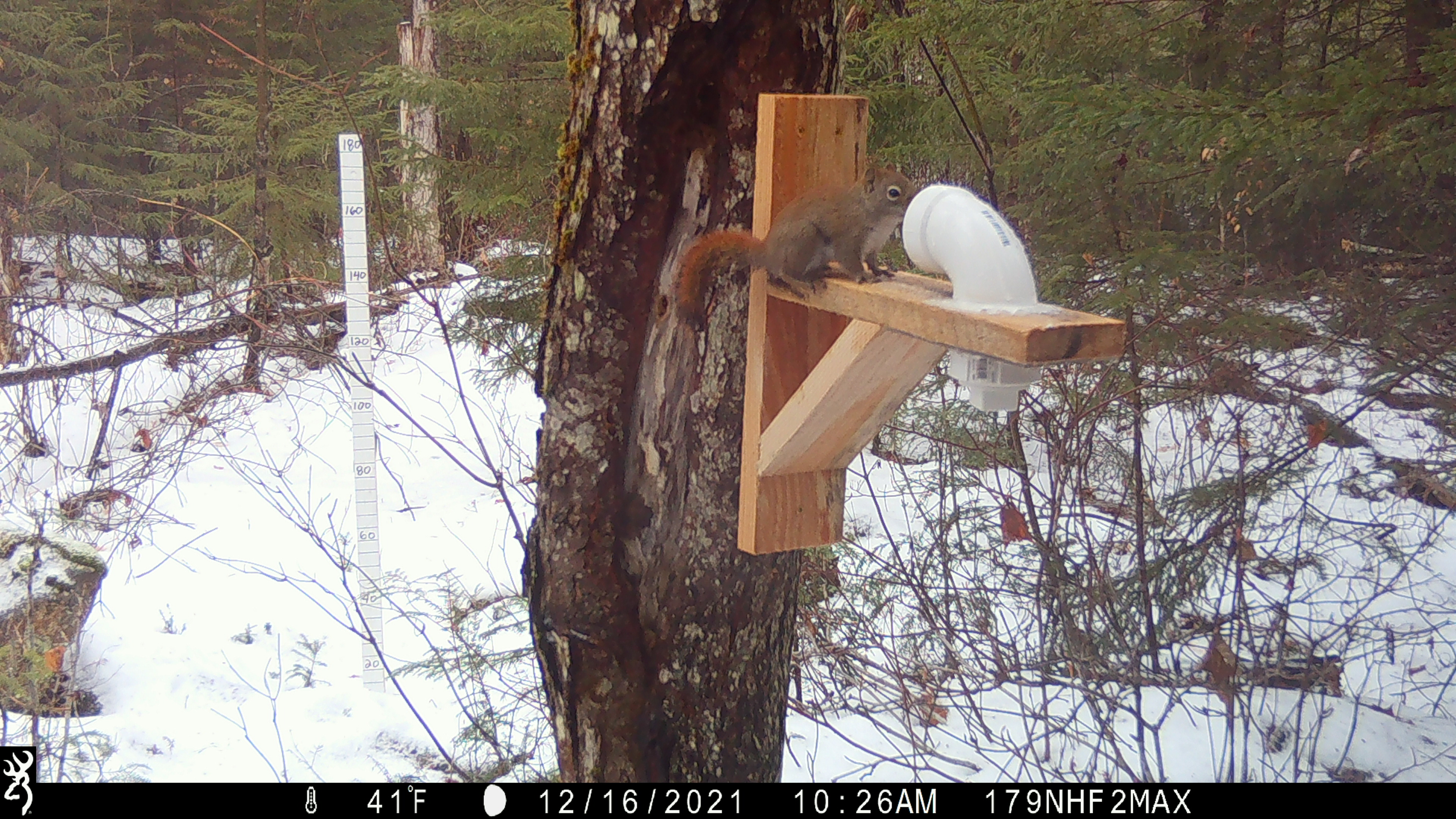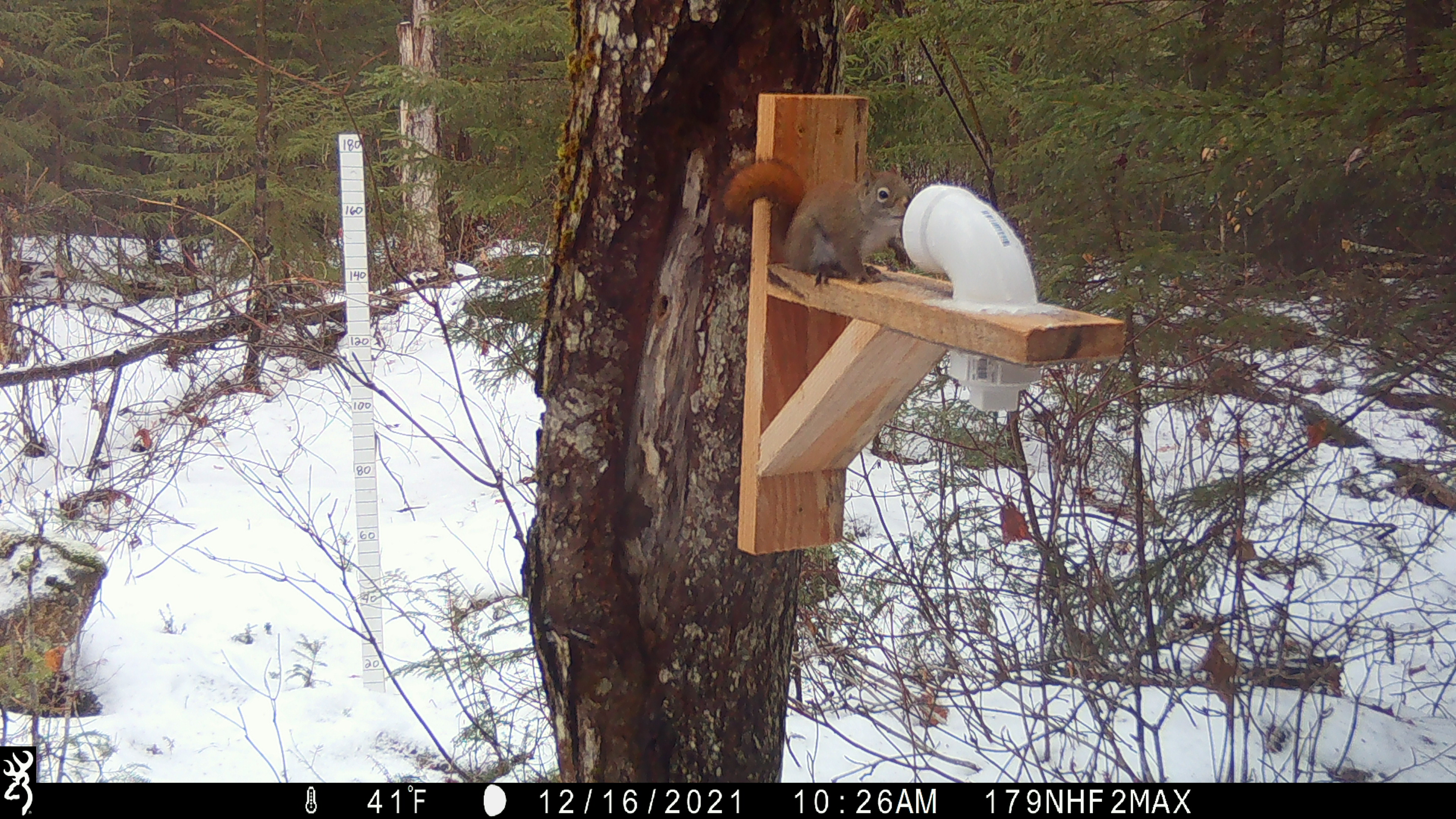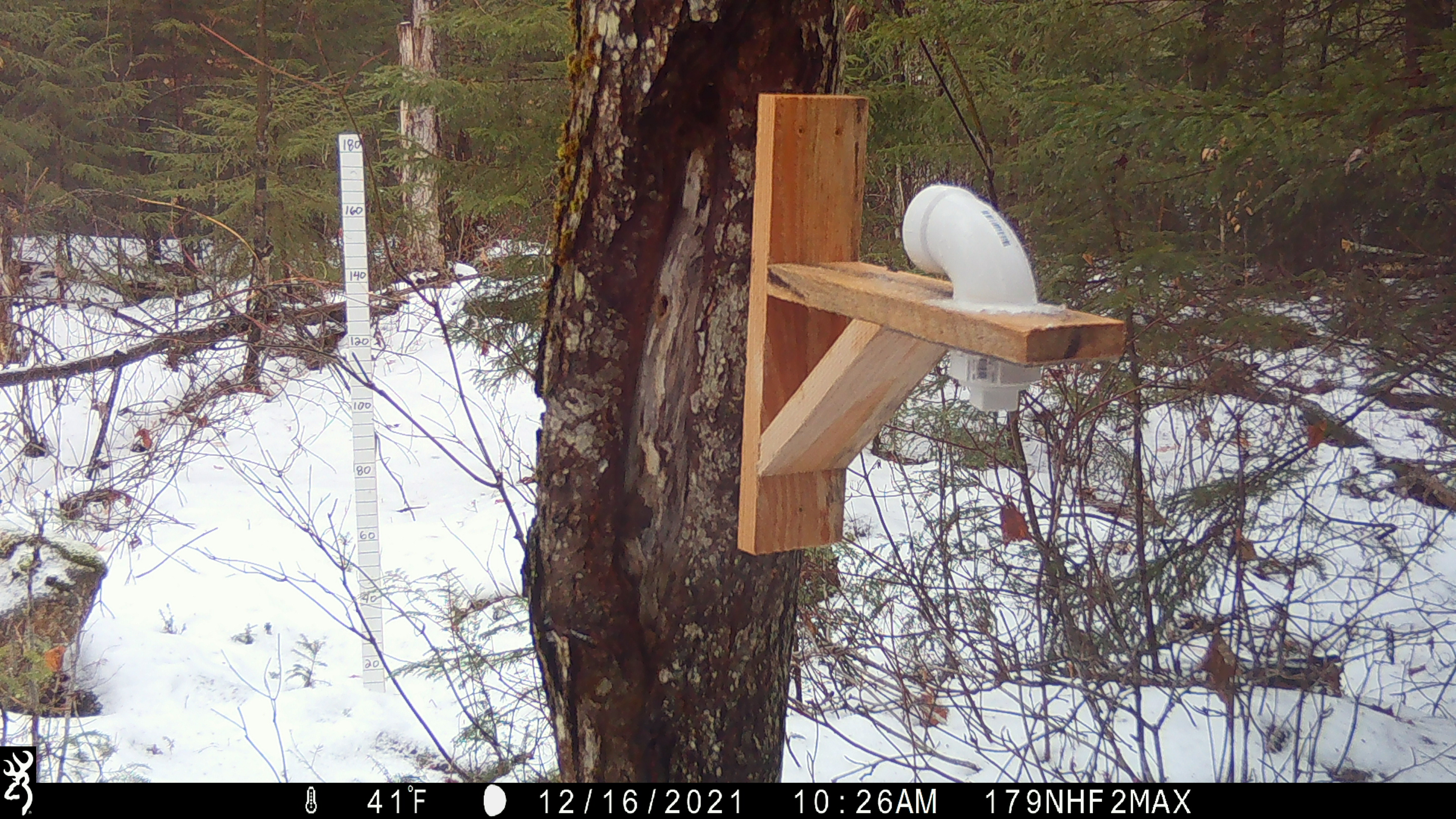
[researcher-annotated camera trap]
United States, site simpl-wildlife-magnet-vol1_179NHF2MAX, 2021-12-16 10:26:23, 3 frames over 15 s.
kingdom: Animalia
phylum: Chordata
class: Mammalia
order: Rodentia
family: Sciuridae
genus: Tamiasciurus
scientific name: Tamiasciurus hudsonicus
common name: red squirrel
Red squirrel (Tamiasciurus hudsonicus).